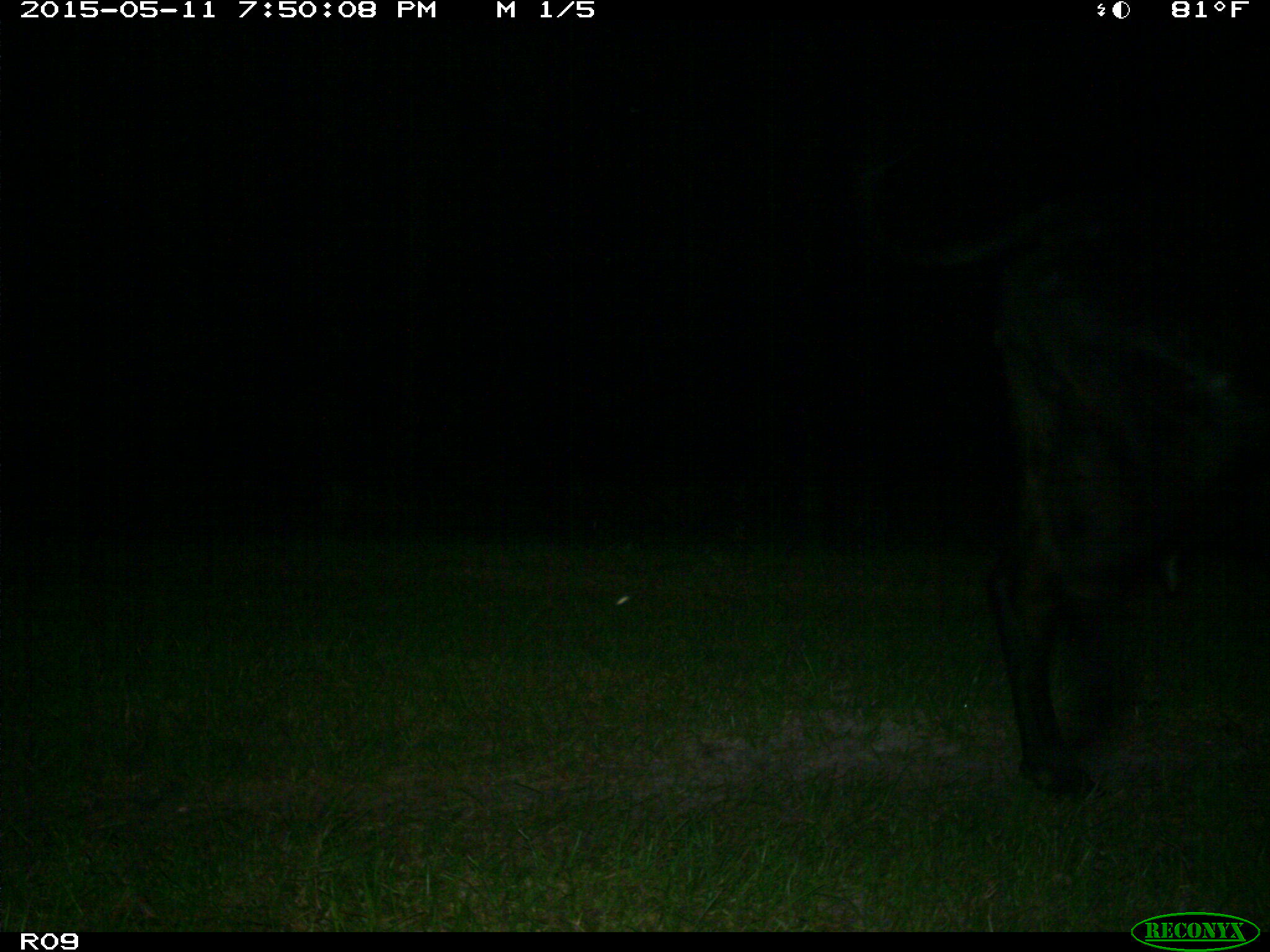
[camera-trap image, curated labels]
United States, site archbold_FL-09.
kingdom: Animalia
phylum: Chordata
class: Mammalia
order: Artiodactyla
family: Bovidae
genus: Bos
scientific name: Bos taurus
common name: domestic cow